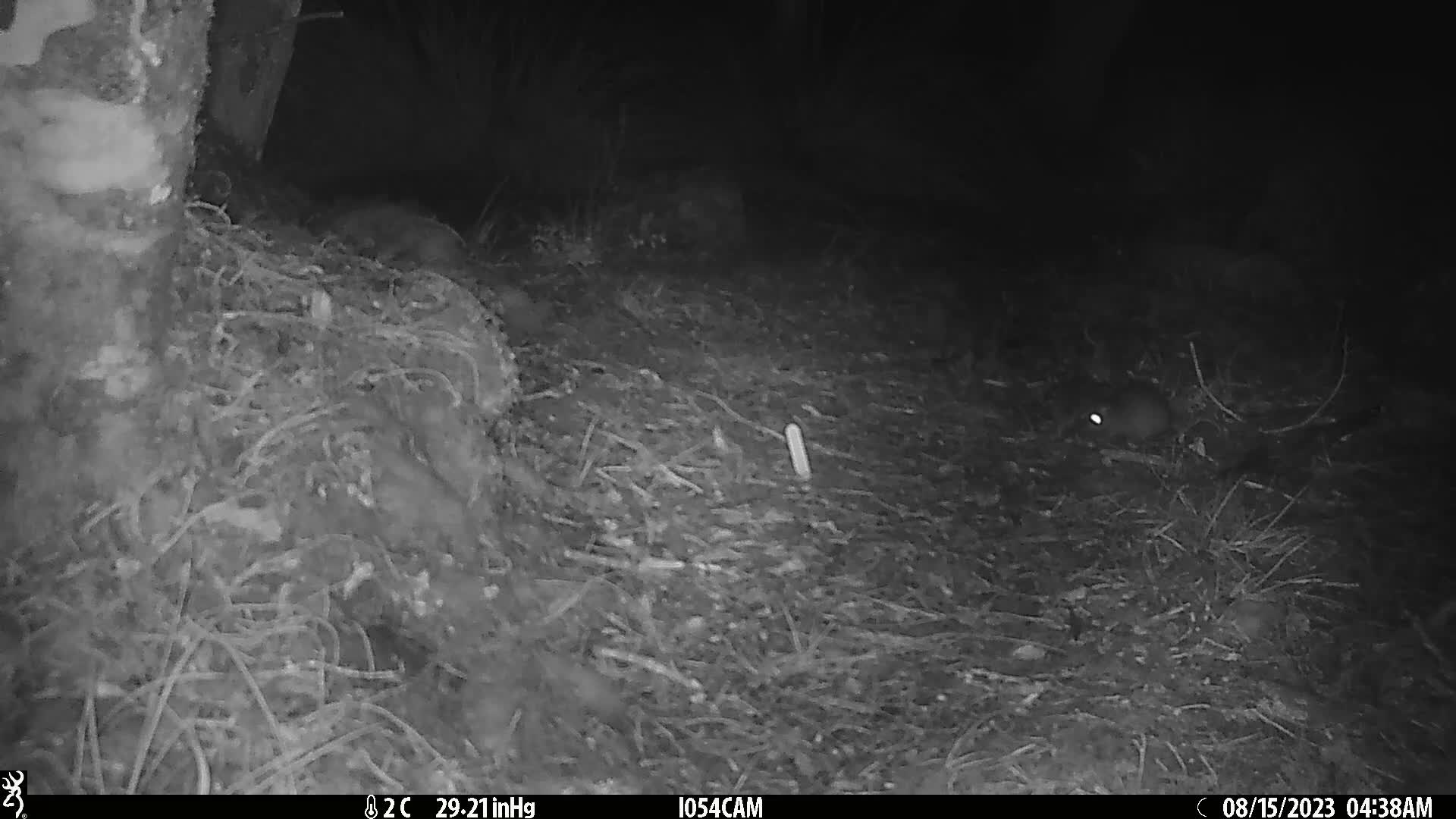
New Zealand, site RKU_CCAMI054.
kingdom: Animalia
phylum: Chordata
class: Mammalia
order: Rodentia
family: Muridae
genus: Rattus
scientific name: Rattus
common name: rat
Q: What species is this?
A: Rat (Rattus).